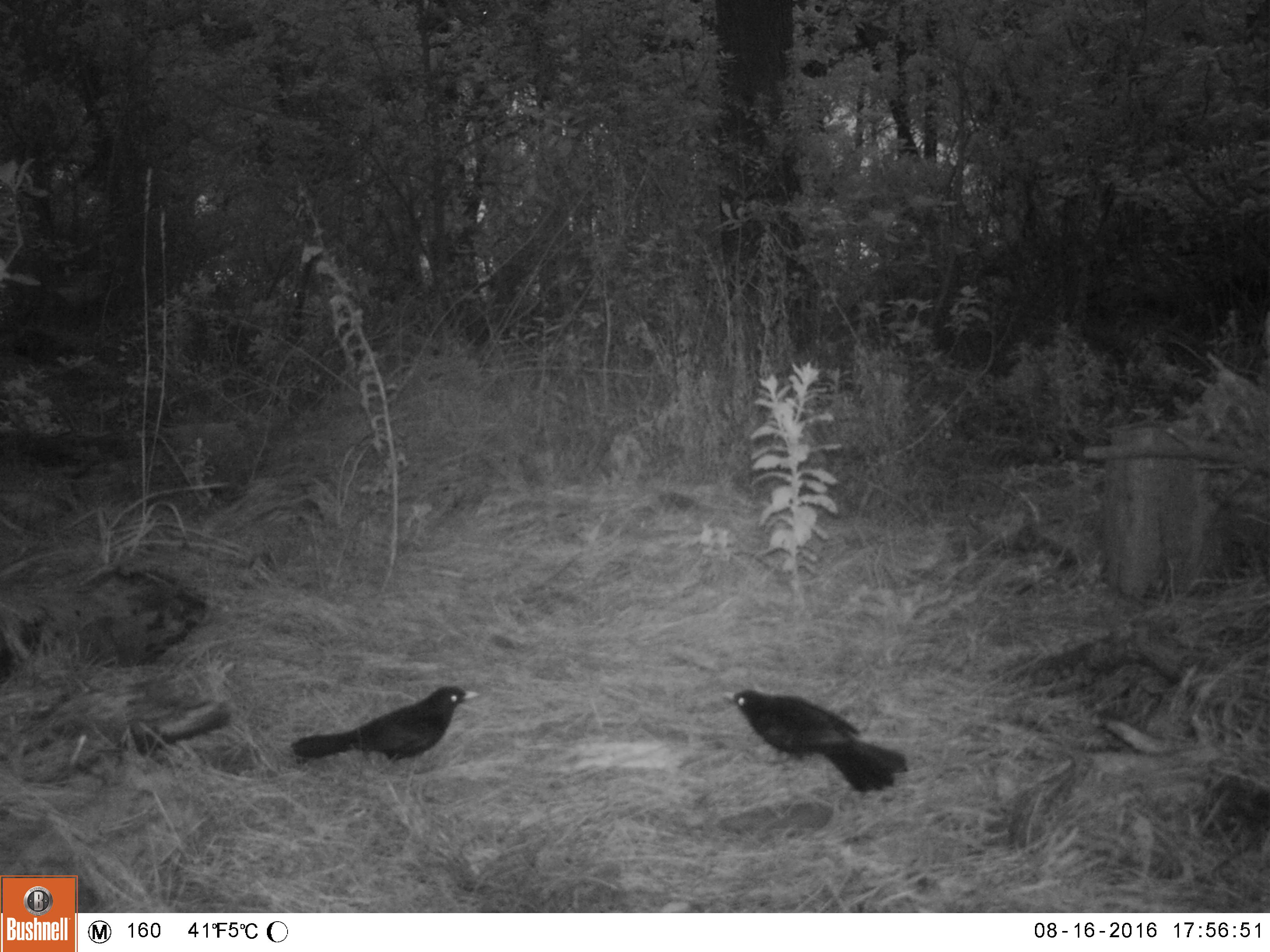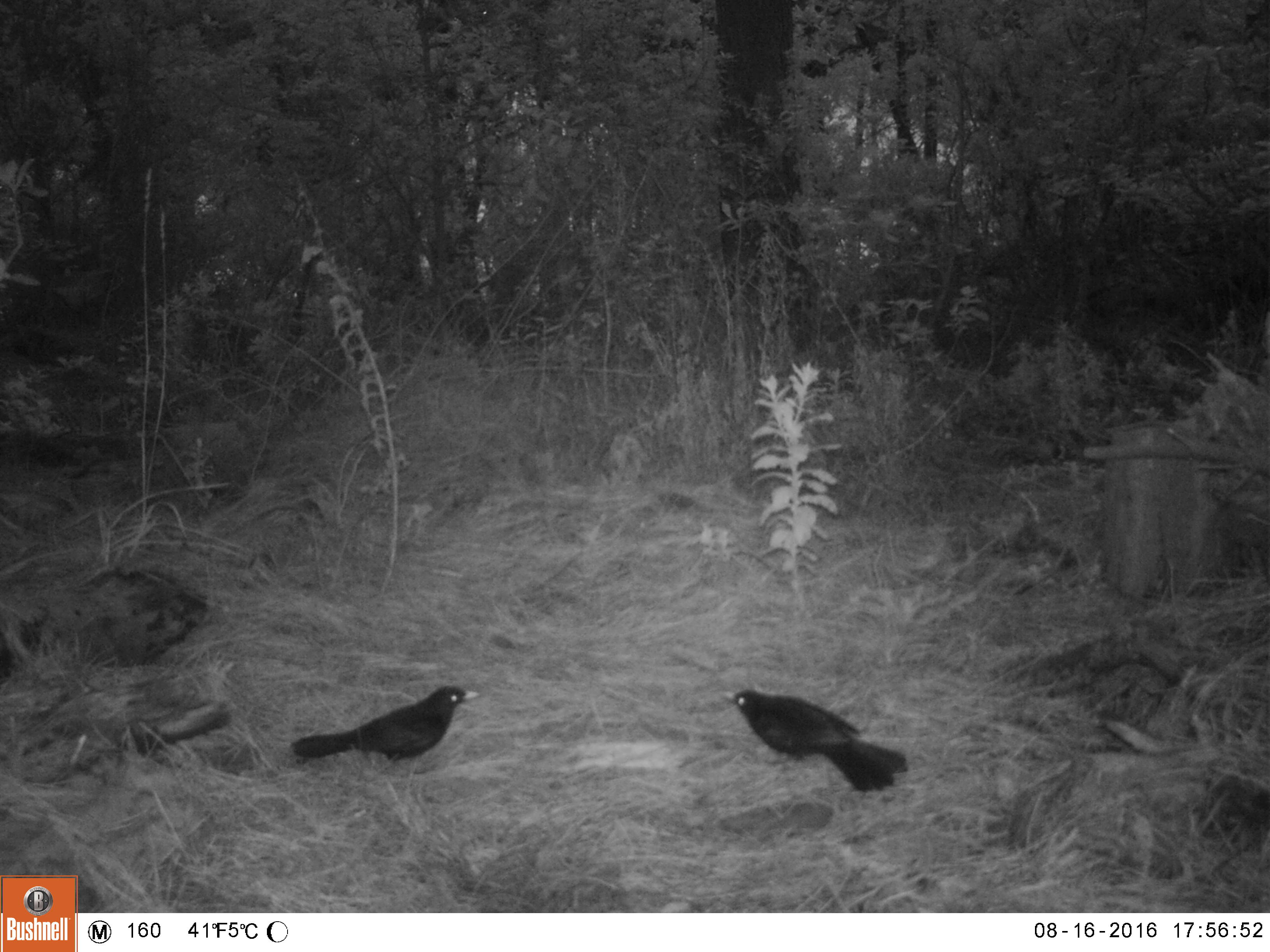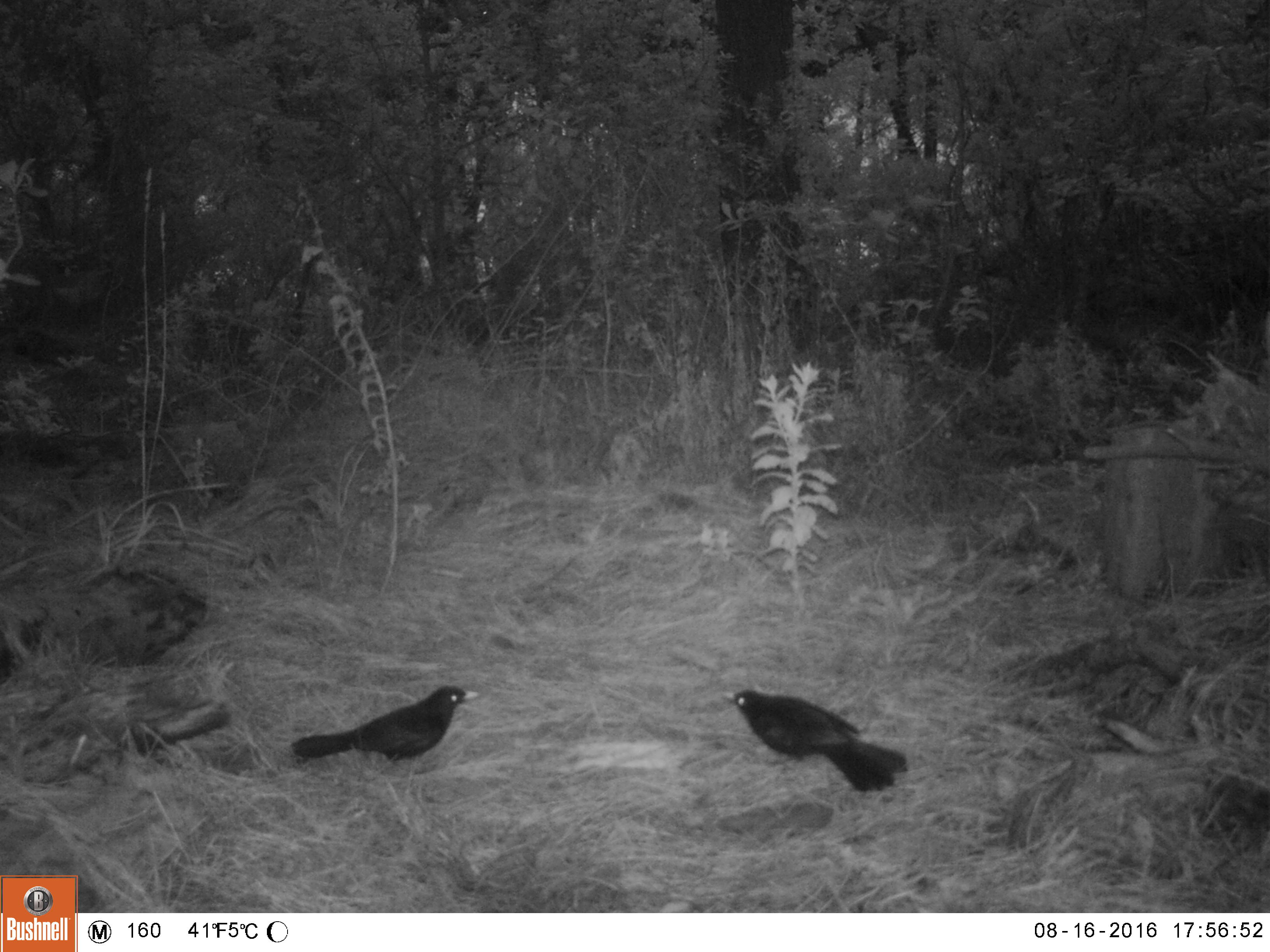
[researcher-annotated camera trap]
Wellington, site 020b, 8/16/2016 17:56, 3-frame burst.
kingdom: Animalia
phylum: Chordata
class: Aves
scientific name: Aves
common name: bird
Bird (Aves).